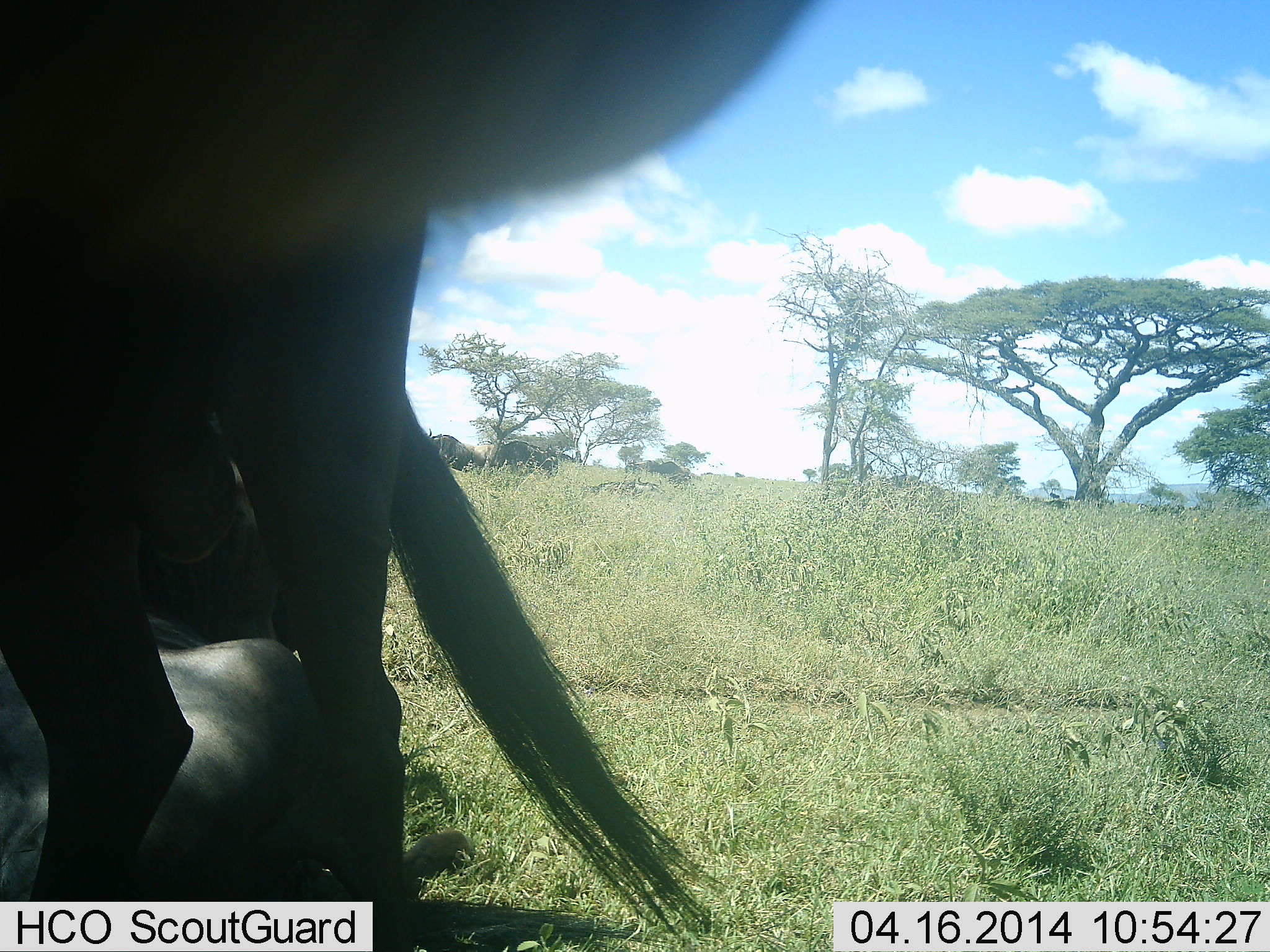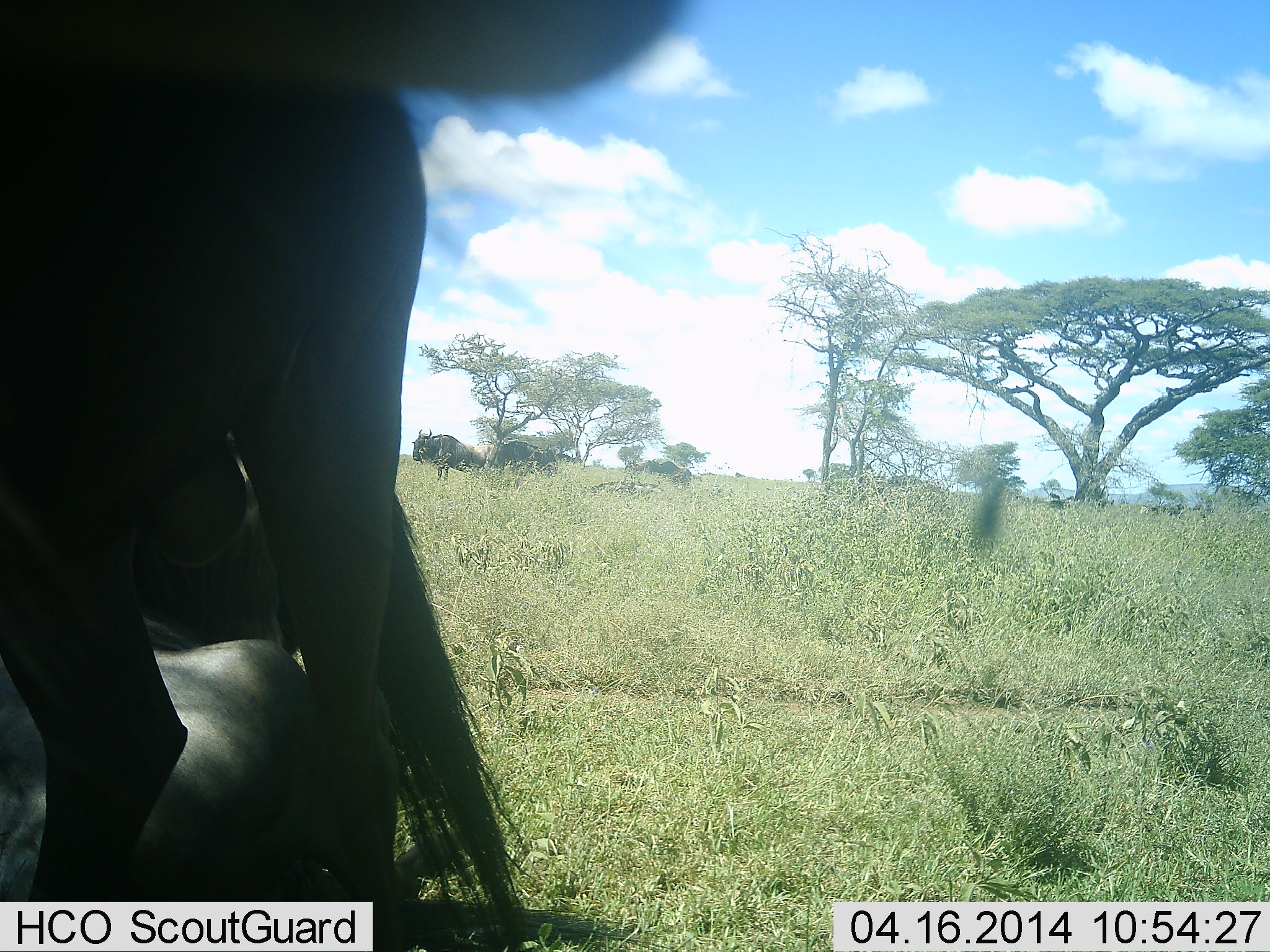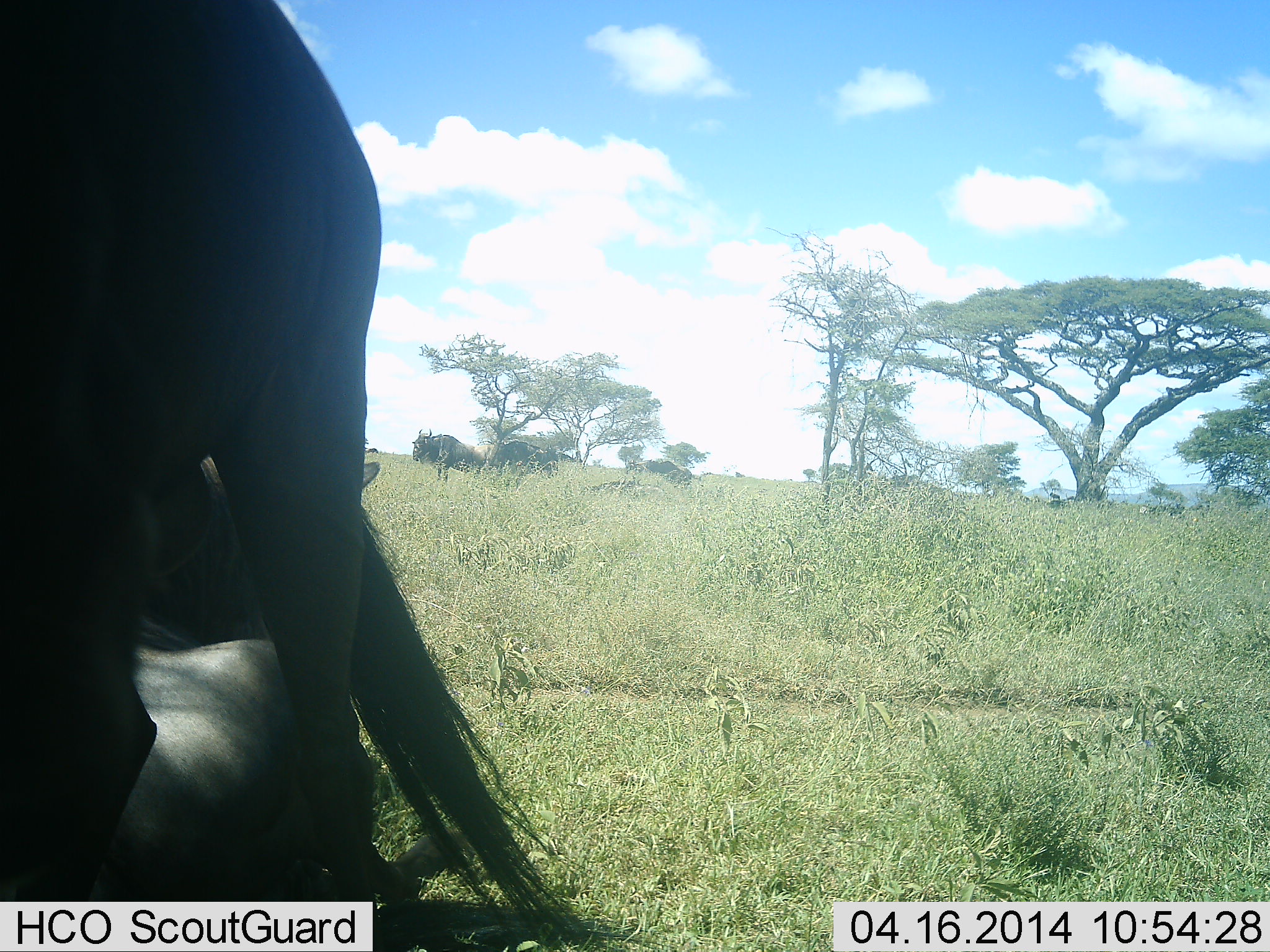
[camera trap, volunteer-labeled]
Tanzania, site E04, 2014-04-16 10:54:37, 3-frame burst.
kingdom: Animalia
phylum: Chordata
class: Mammalia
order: Artiodactyla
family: Bovidae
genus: Connochaetes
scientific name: Connochaetes taurinus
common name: blue wildebeest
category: wildebeest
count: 3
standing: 80%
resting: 80%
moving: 10%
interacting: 10%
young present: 10%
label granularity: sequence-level